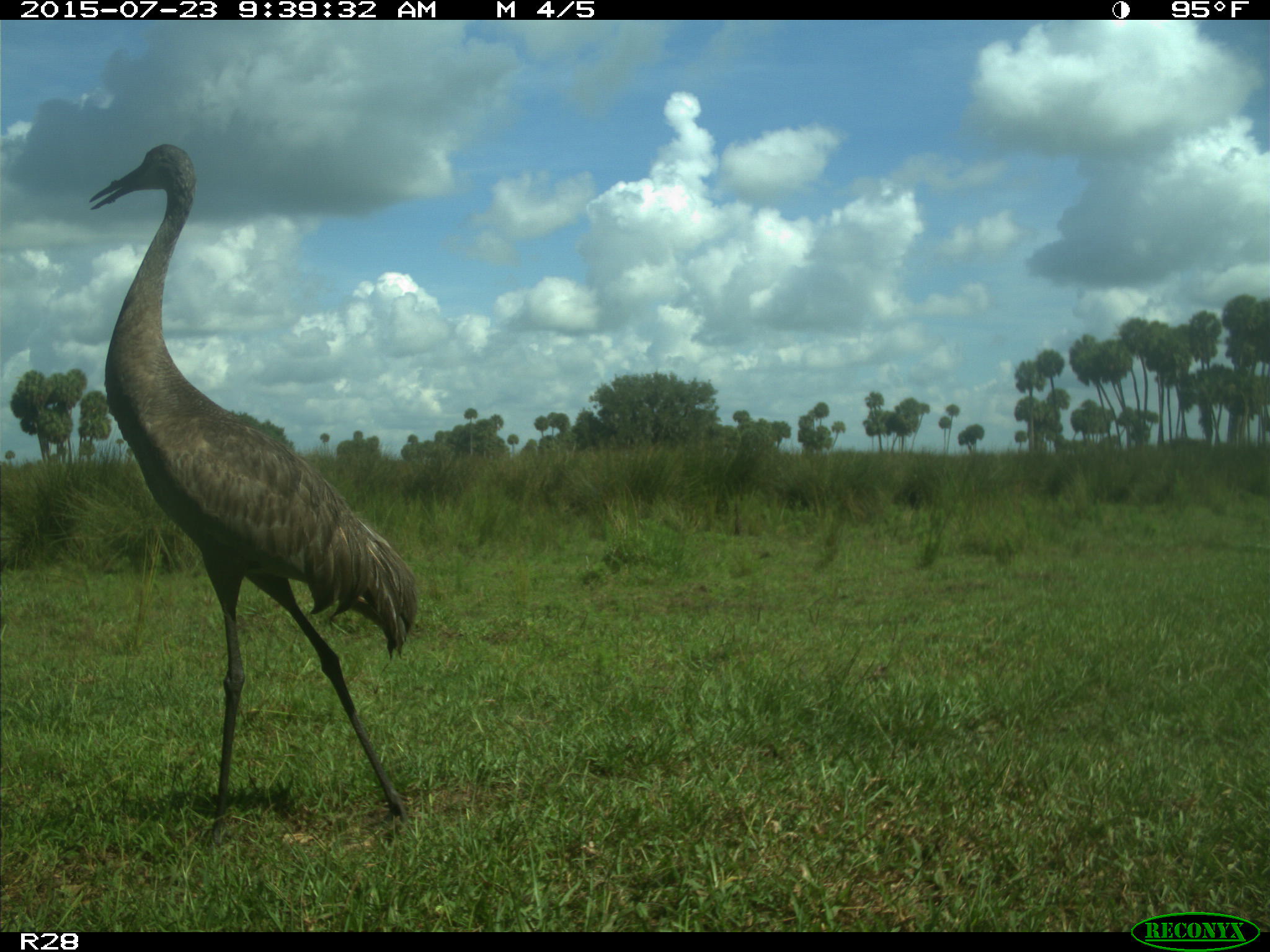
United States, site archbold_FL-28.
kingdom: Animalia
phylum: Chordata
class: Aves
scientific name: Aves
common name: birds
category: unidentified bird